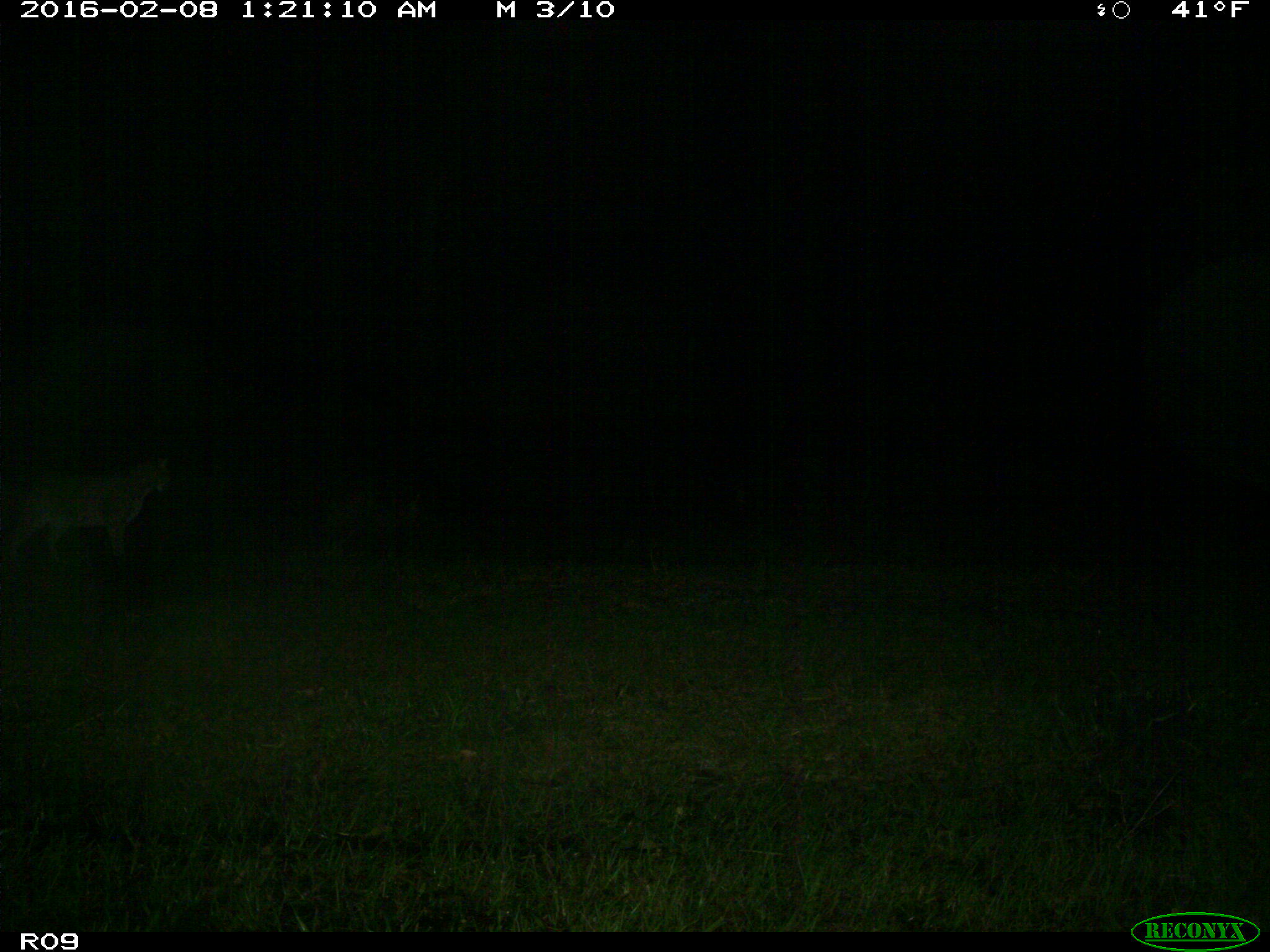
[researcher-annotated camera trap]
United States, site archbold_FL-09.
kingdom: Animalia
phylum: Chordata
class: Mammalia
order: Carnivora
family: Felidae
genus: Lynx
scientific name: Lynx rufus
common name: bobcat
Lynx rufus (bobcat).